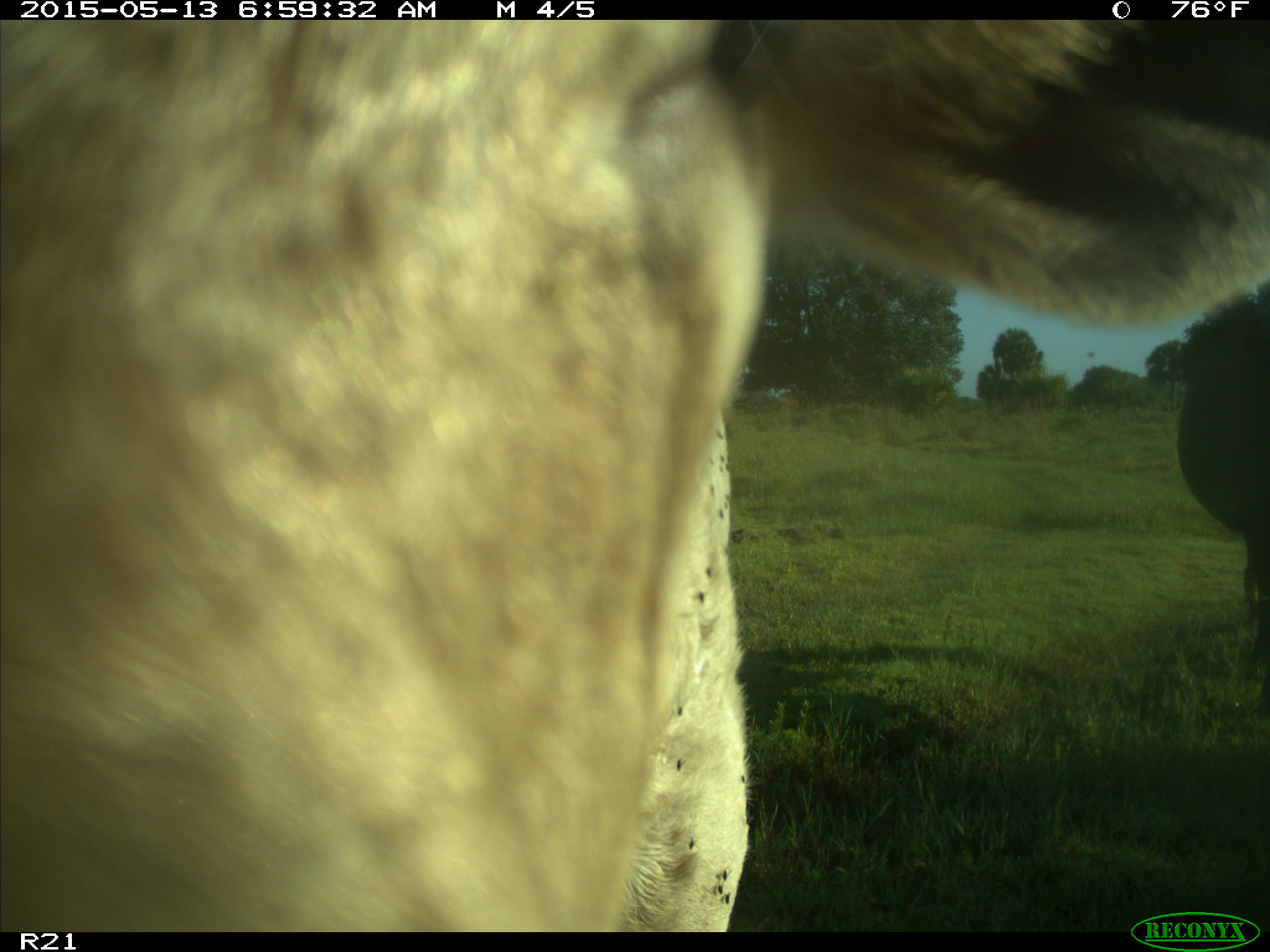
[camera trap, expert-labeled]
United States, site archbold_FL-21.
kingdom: Animalia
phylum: Chordata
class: Mammalia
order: Artiodactyla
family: Bovidae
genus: Bos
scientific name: Bos taurus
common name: domestic cow